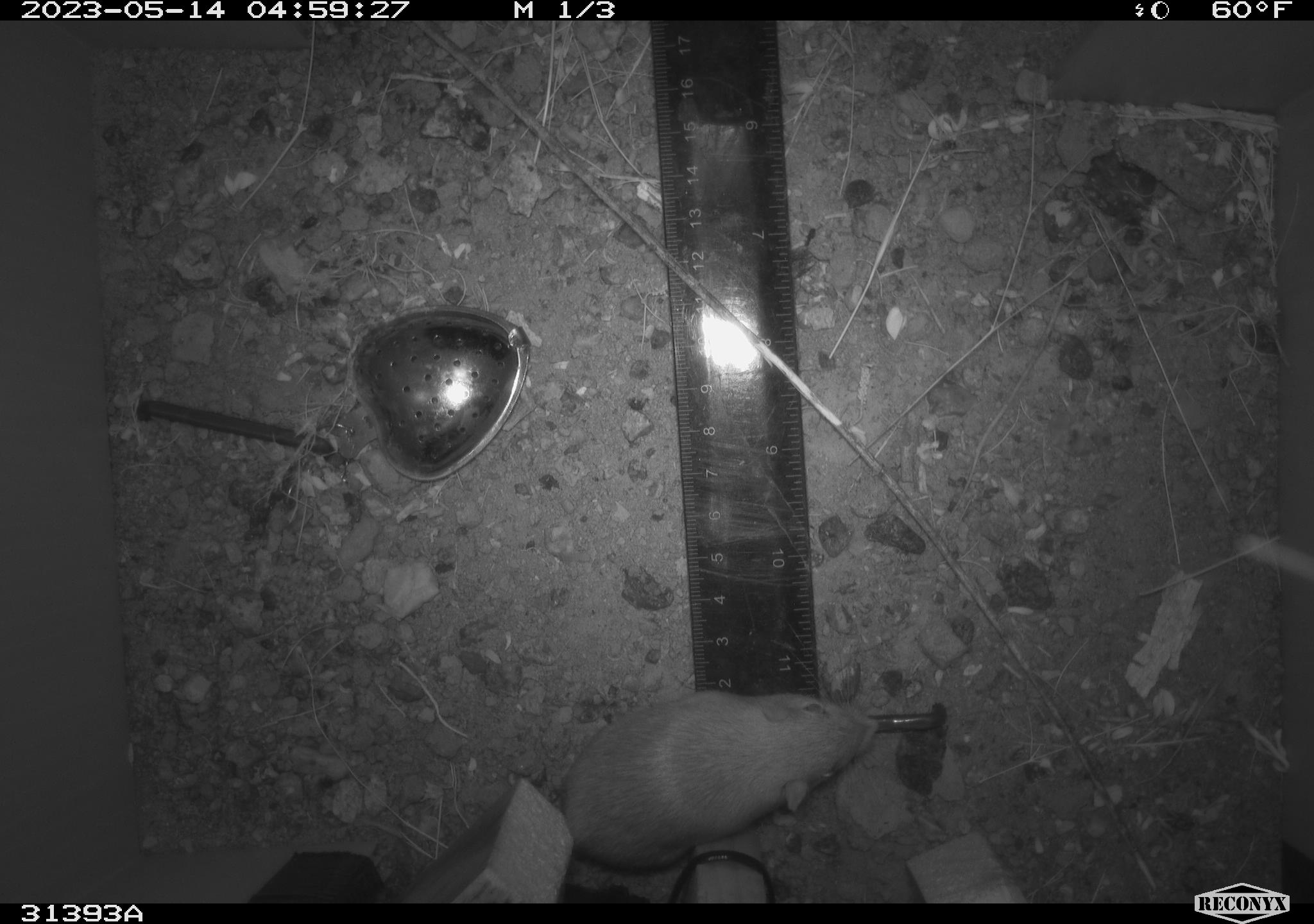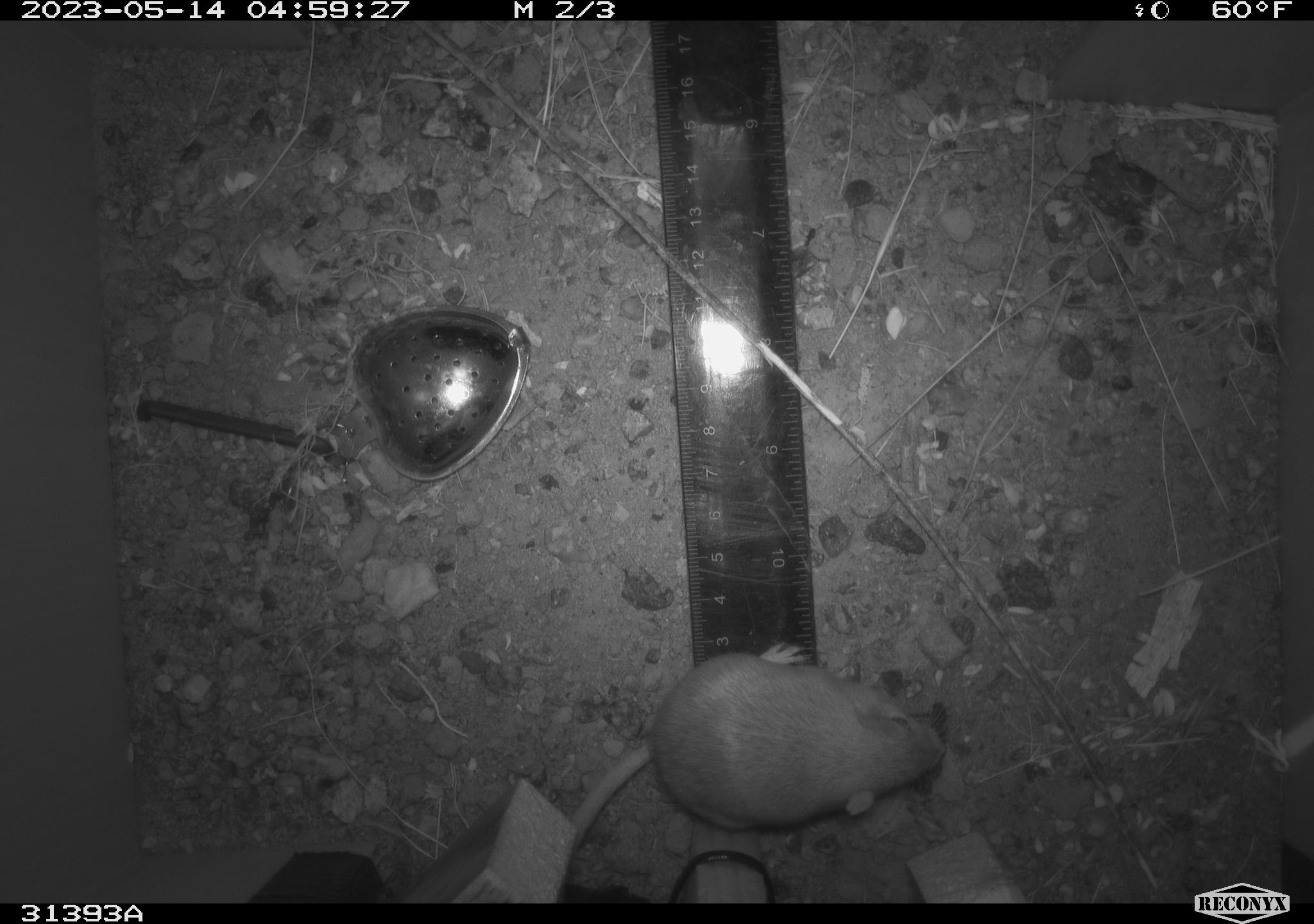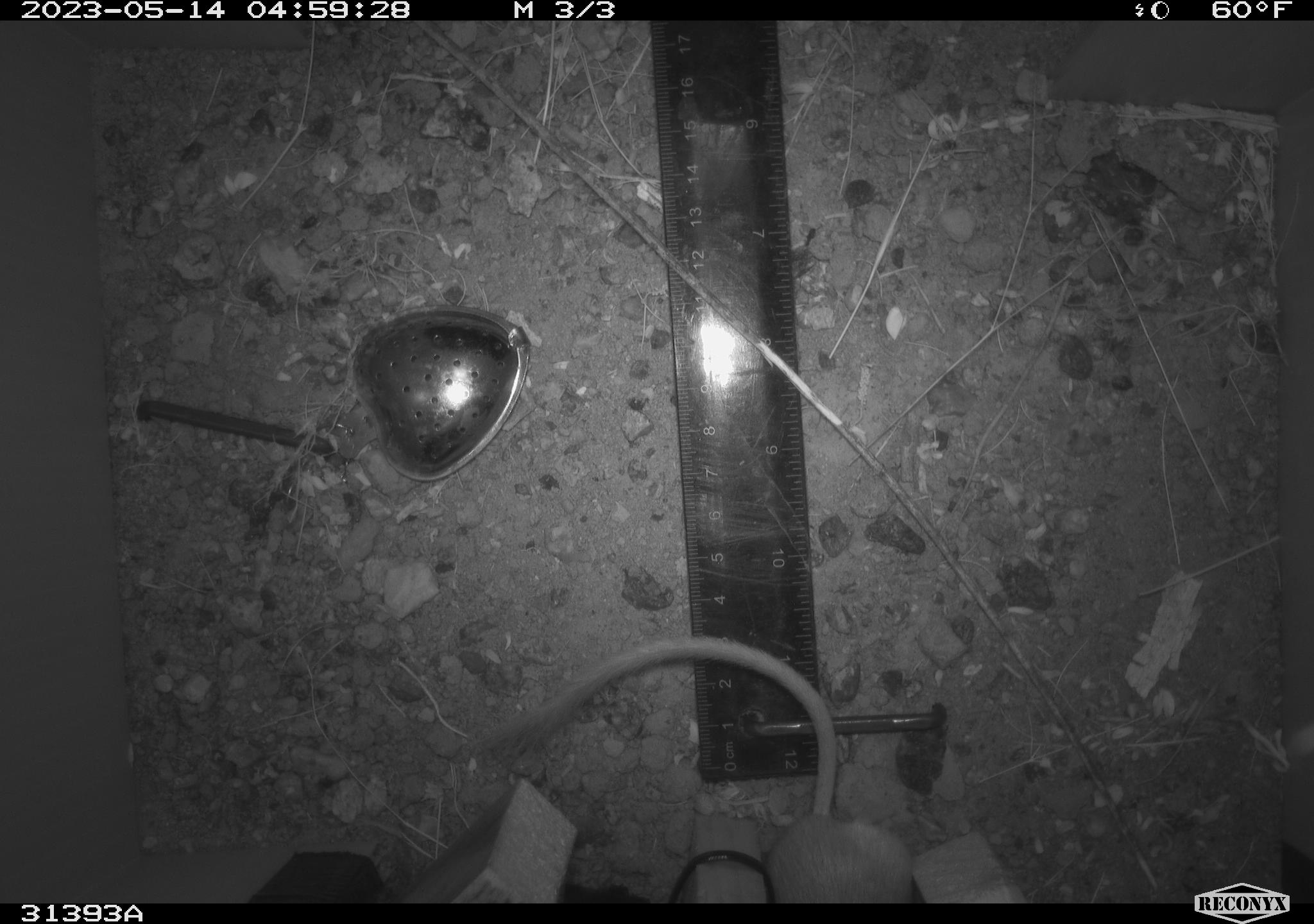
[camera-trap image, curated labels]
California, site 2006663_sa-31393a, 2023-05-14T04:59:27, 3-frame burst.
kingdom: Animalia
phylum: Chordata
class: Mammalia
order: Rodentia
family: Heteromyidae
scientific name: Heteromyidae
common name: kangaroo rats and pocket mice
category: heteromyidae family